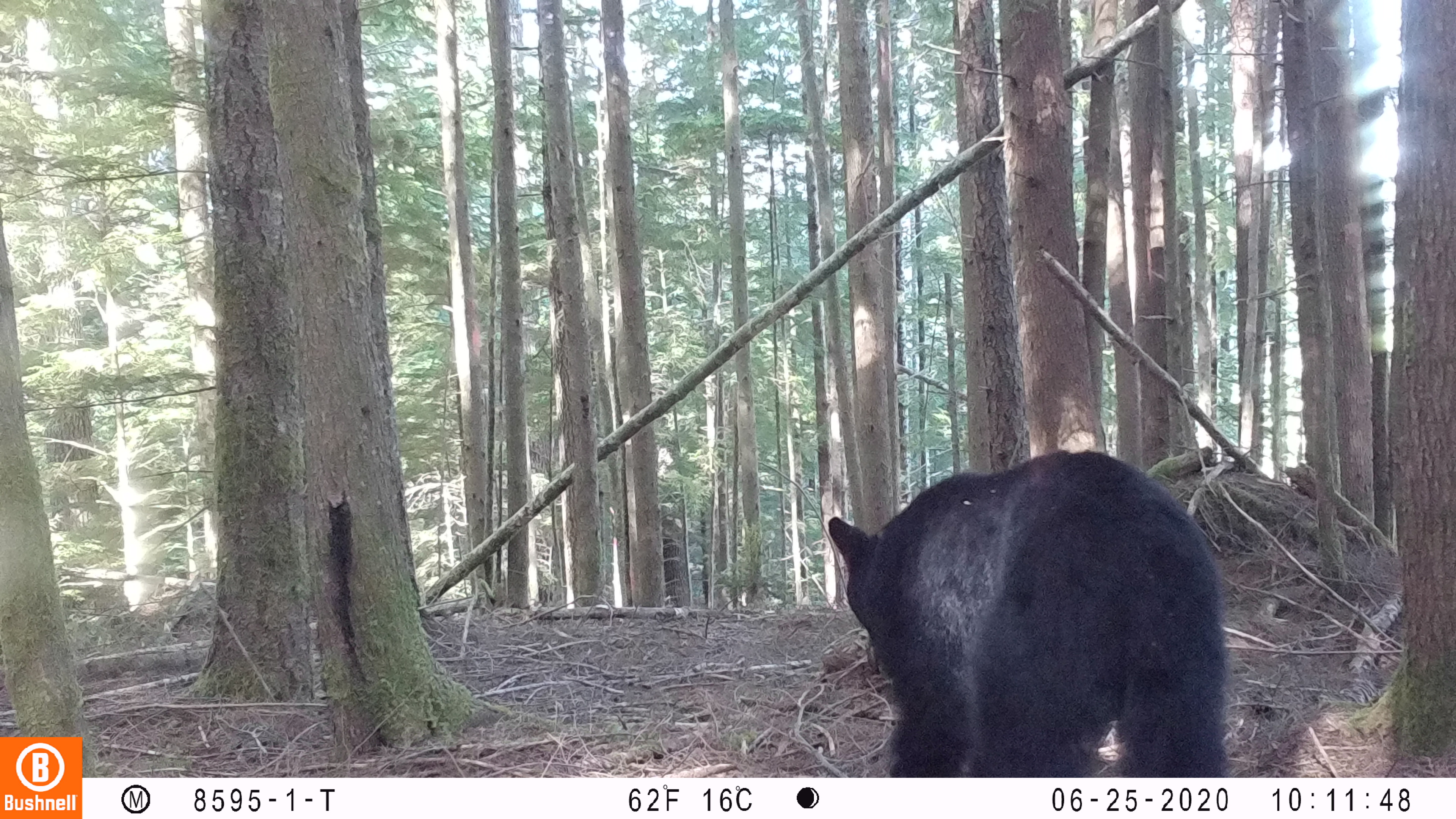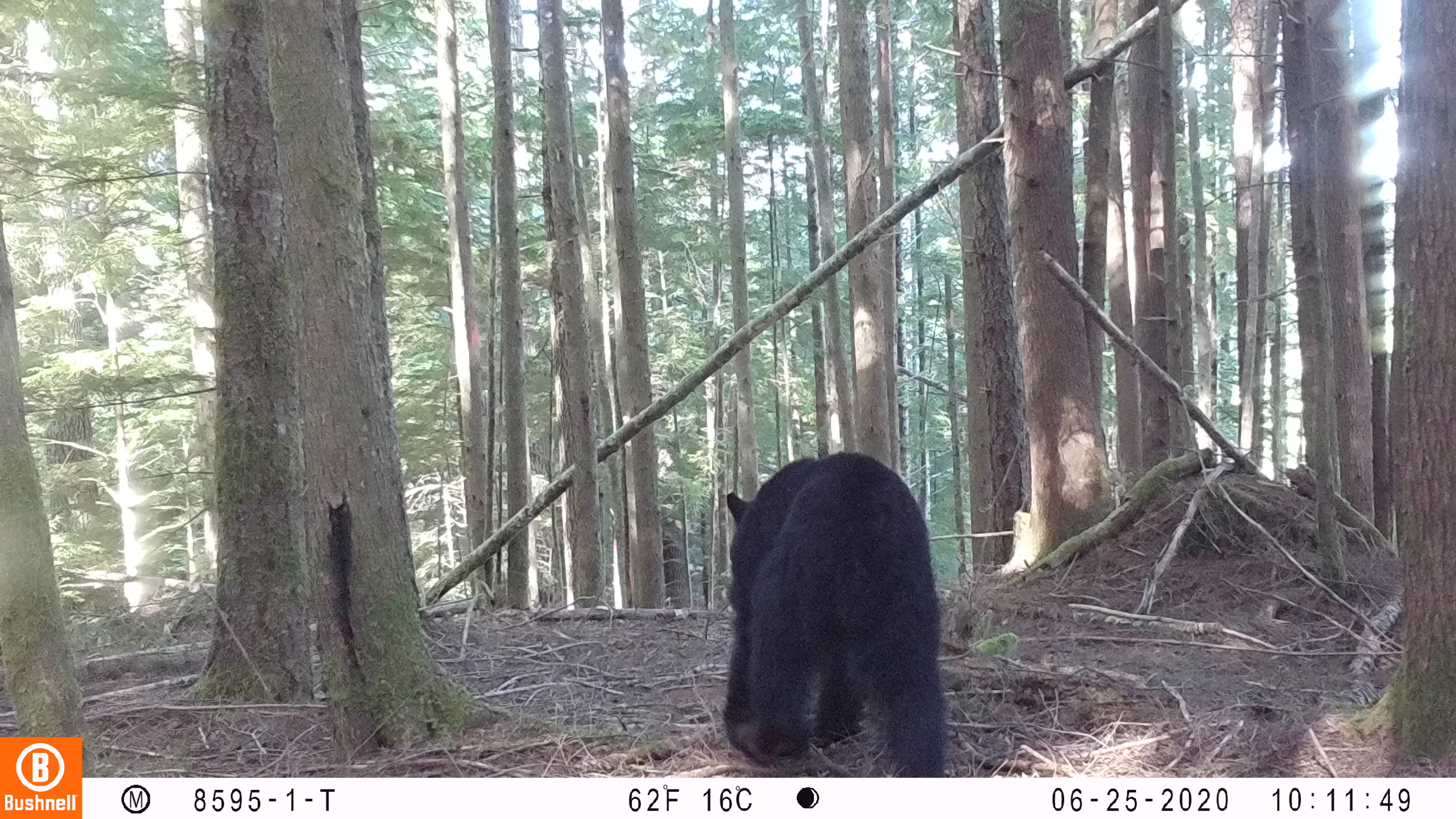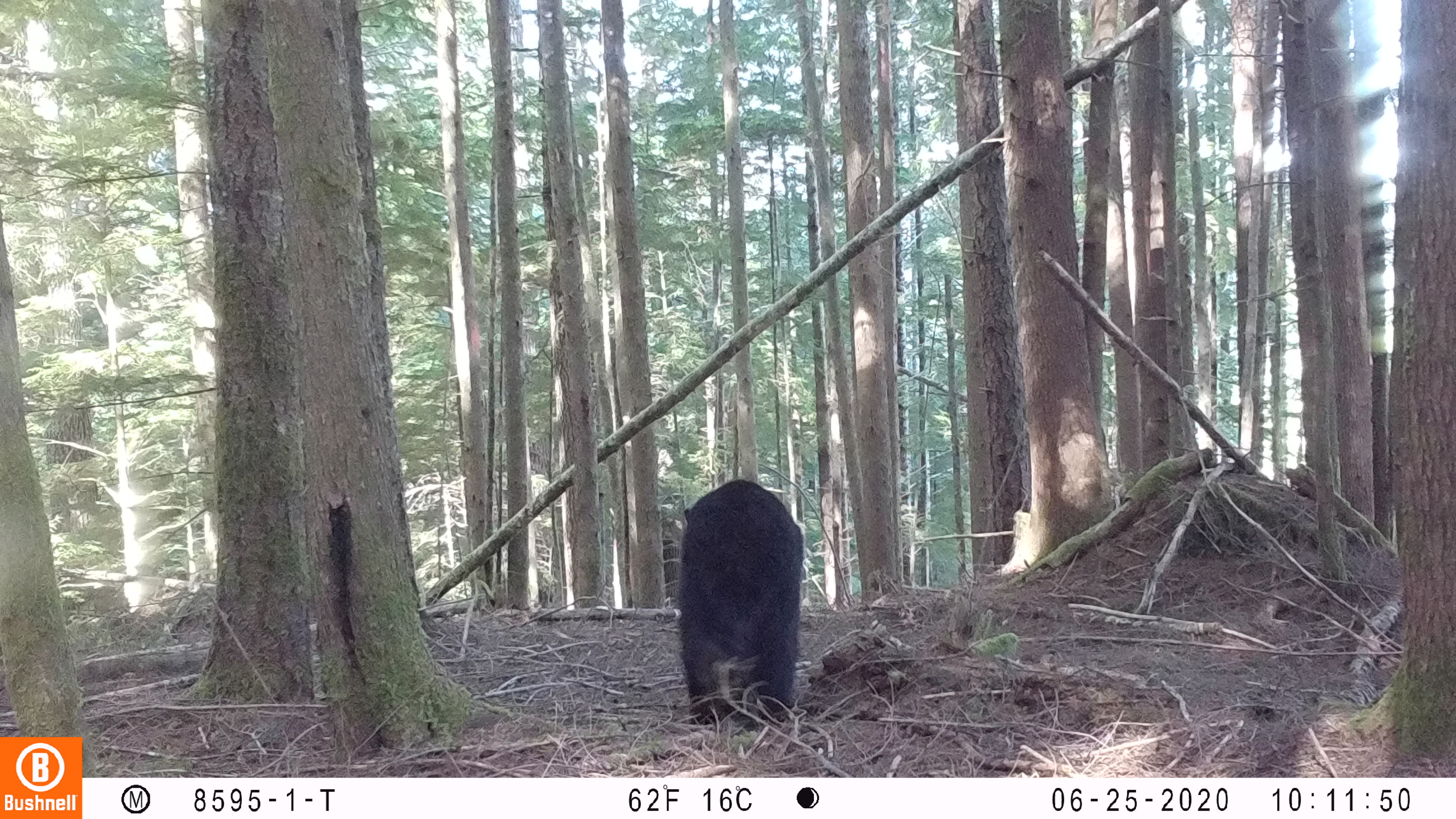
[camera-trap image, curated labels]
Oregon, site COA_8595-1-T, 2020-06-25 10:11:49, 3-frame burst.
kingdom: Animalia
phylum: Chordata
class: Mammalia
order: Carnivora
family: Ursidae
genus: Ursus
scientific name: Ursus americanus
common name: american black bear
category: black bear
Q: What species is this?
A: Black bear (american black bear) (Ursus americanus).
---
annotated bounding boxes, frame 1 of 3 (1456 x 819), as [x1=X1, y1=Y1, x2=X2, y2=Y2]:
black bear: [x1=819, y1=445, x2=1229, y2=774]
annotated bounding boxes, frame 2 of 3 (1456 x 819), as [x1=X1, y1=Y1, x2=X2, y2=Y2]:
black bear: [x1=713, y1=450, x2=952, y2=774]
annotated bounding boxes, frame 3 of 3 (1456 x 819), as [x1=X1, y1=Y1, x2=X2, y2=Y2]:
black bear: [x1=668, y1=475, x2=805, y2=734]